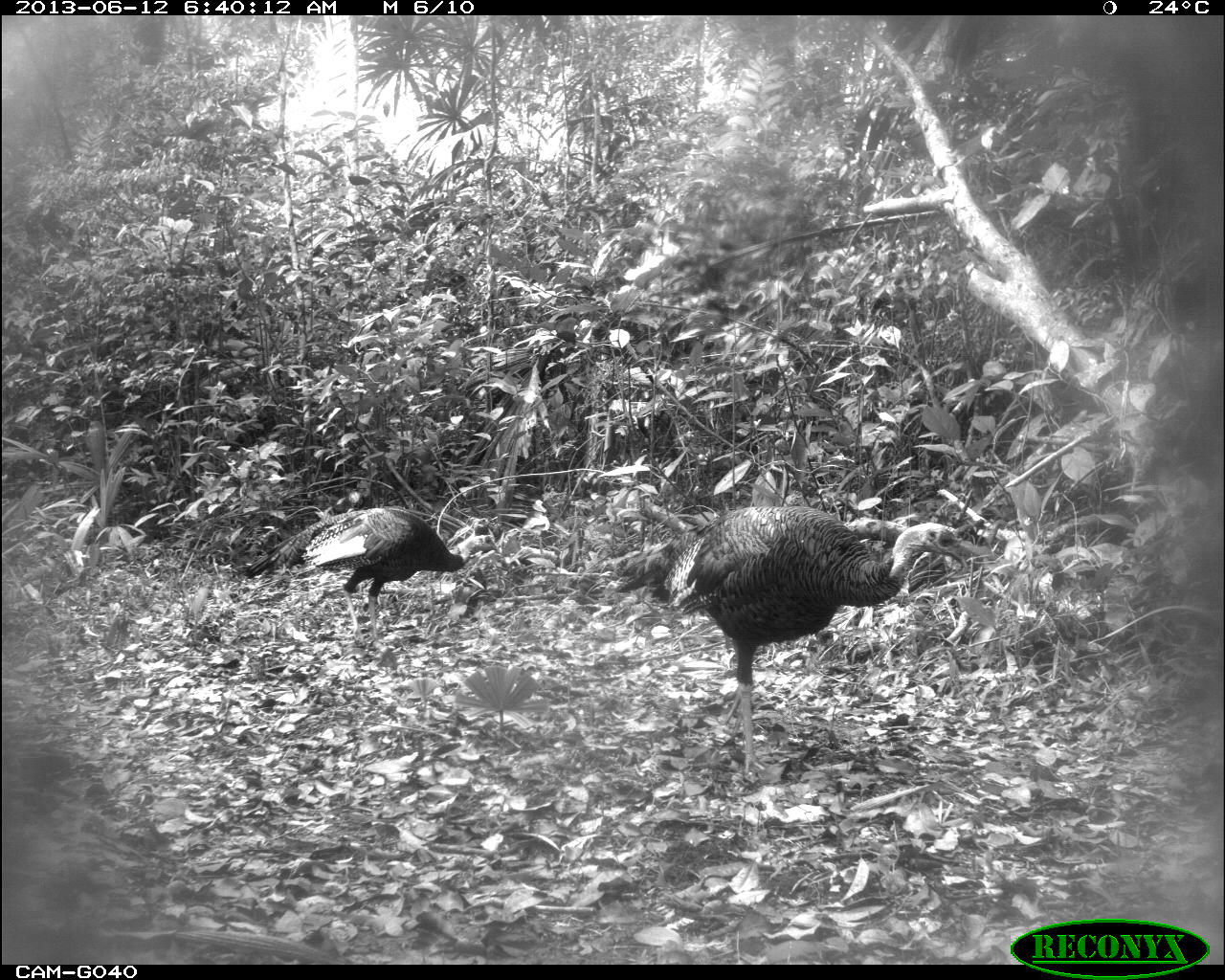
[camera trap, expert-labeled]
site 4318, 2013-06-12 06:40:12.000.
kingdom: Animalia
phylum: Chordata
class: Aves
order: Galliformes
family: Phasianidae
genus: Meleagris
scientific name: Meleagris ocellata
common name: ocellated turkey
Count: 2.